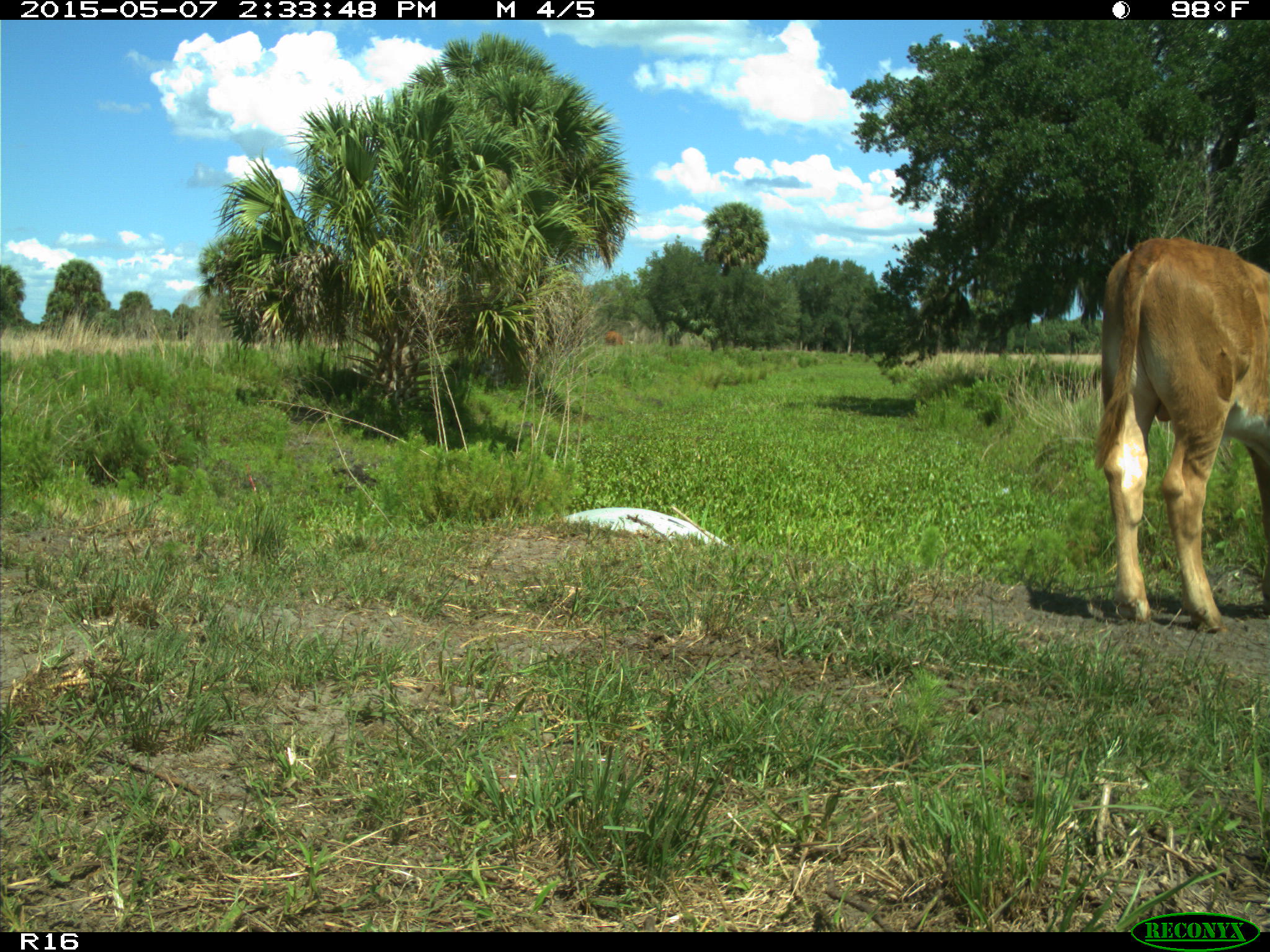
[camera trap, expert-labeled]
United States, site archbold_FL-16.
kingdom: Animalia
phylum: Chordata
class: Mammalia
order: Artiodactyla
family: Bovidae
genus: Bos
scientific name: Bos taurus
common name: domestic cow